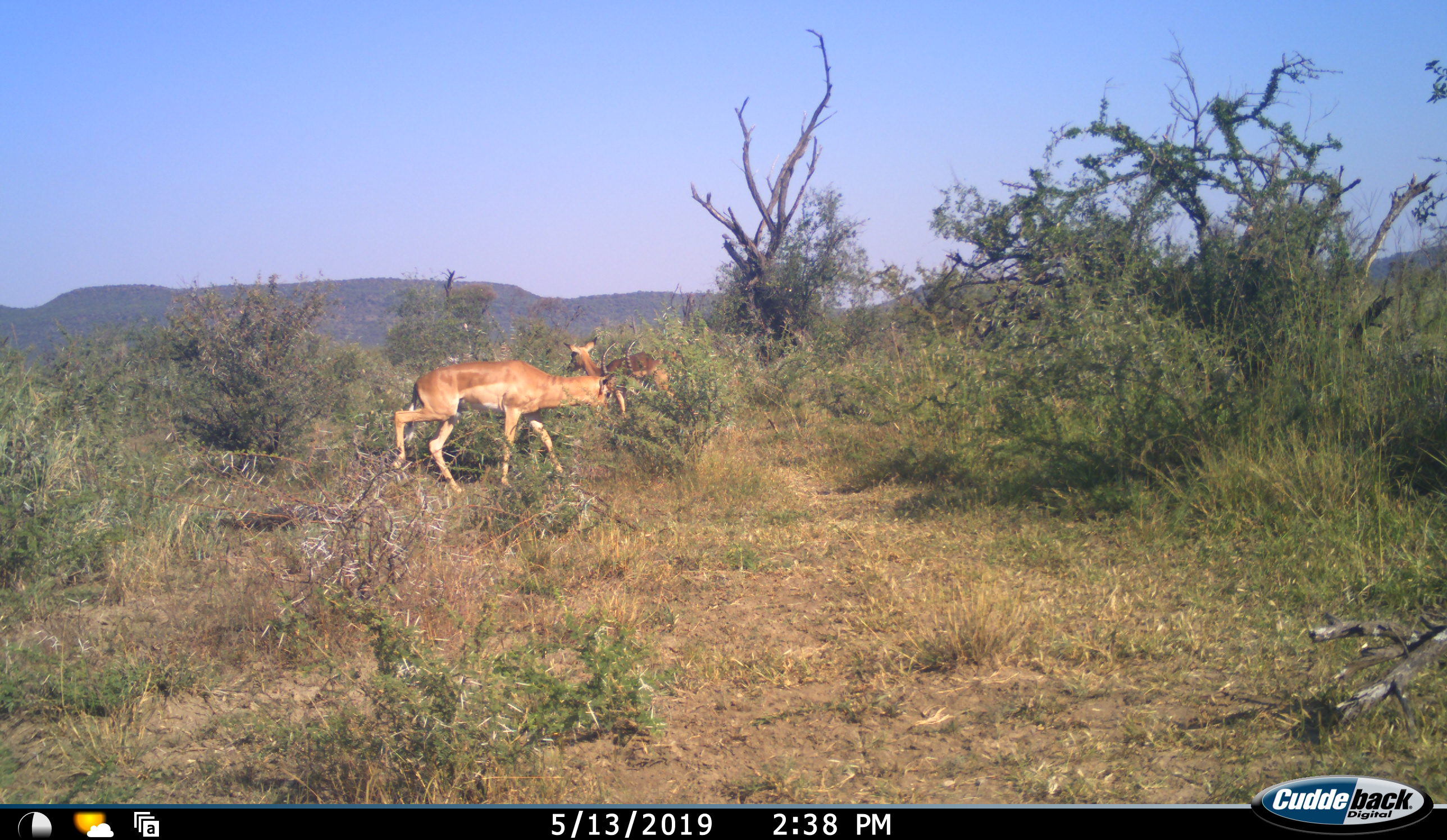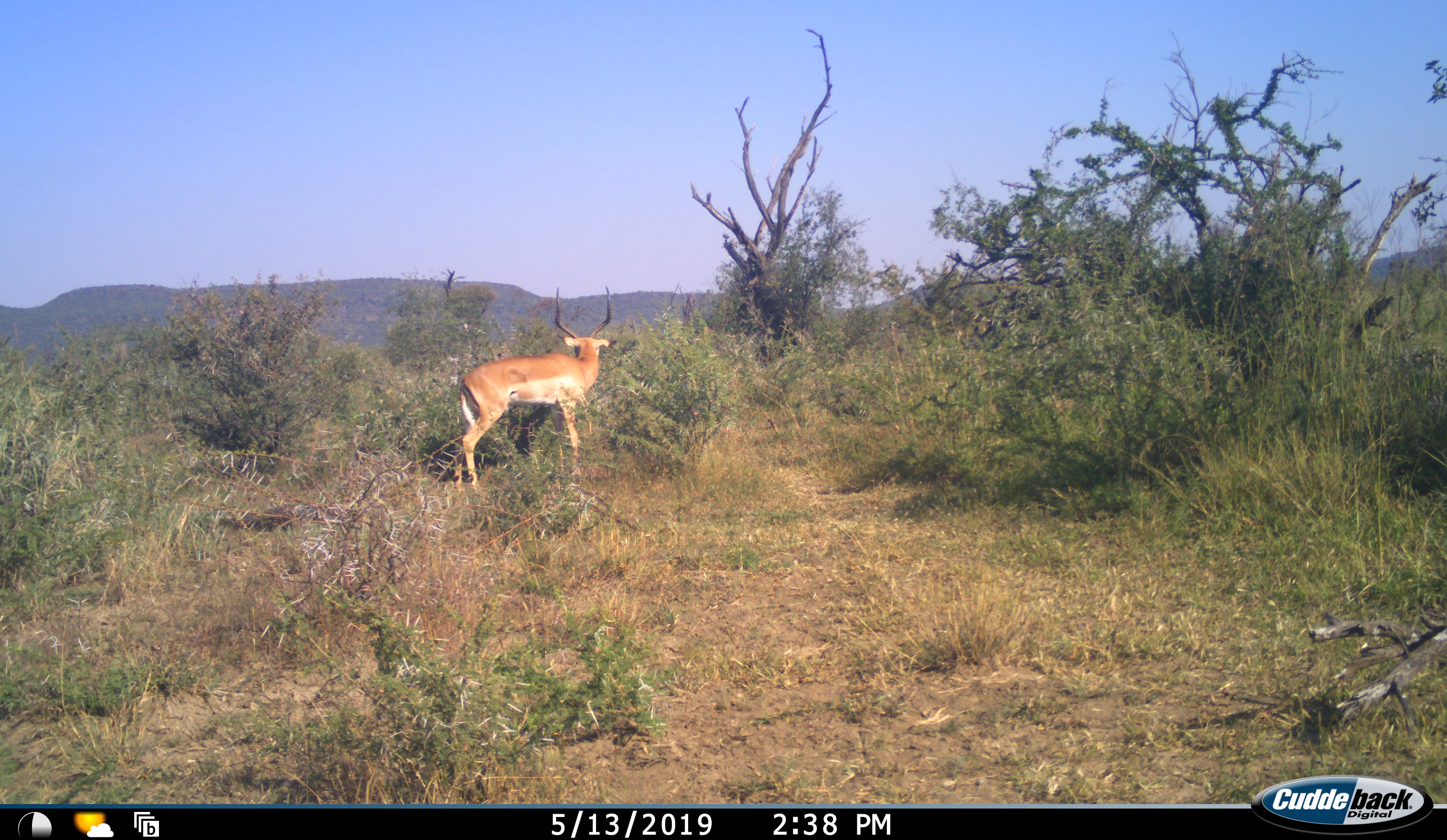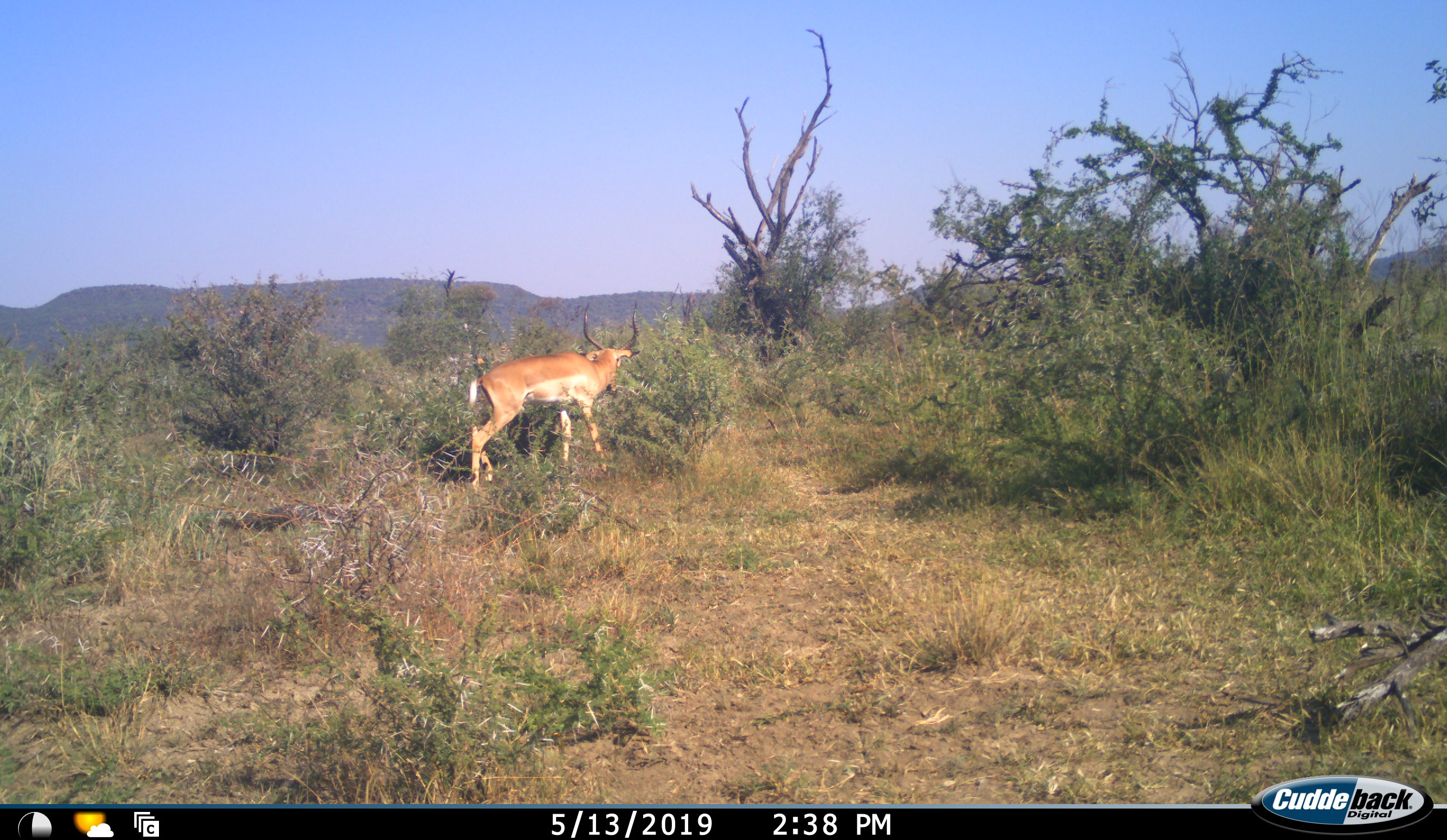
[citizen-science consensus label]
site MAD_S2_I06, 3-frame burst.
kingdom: Animalia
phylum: Chordata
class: Mammalia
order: Artiodactyla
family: Bovidae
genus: Aepyceros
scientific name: Aepyceros melampus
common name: impala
Impala (Aepyceros melampus), count 2. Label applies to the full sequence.